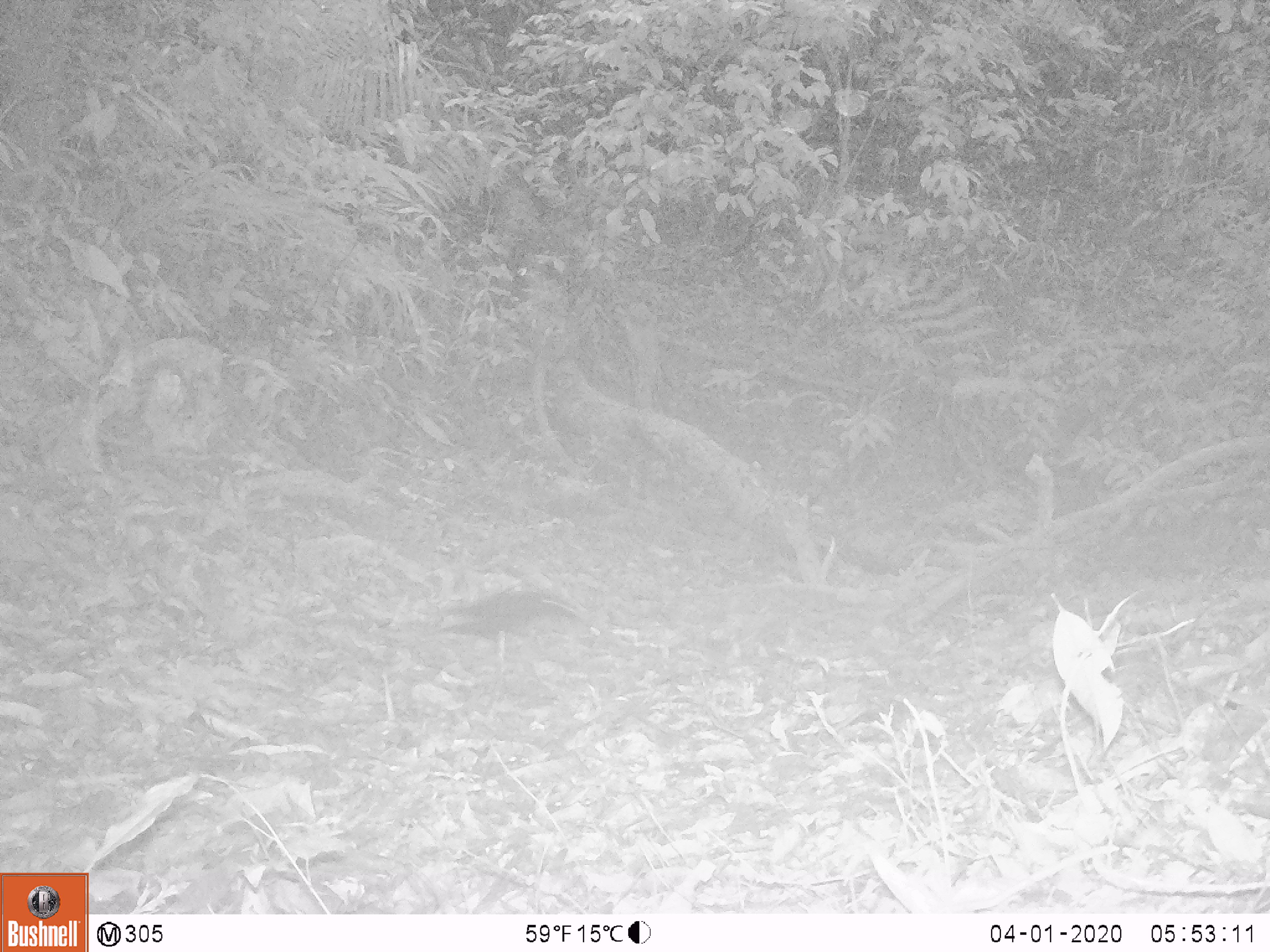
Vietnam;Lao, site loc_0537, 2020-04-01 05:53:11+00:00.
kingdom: Animalia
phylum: Chordata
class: Mammalia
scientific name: Mammalia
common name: mammal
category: unidentified small mammal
Unidentified small mammal (mammal) (Mammalia). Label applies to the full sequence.